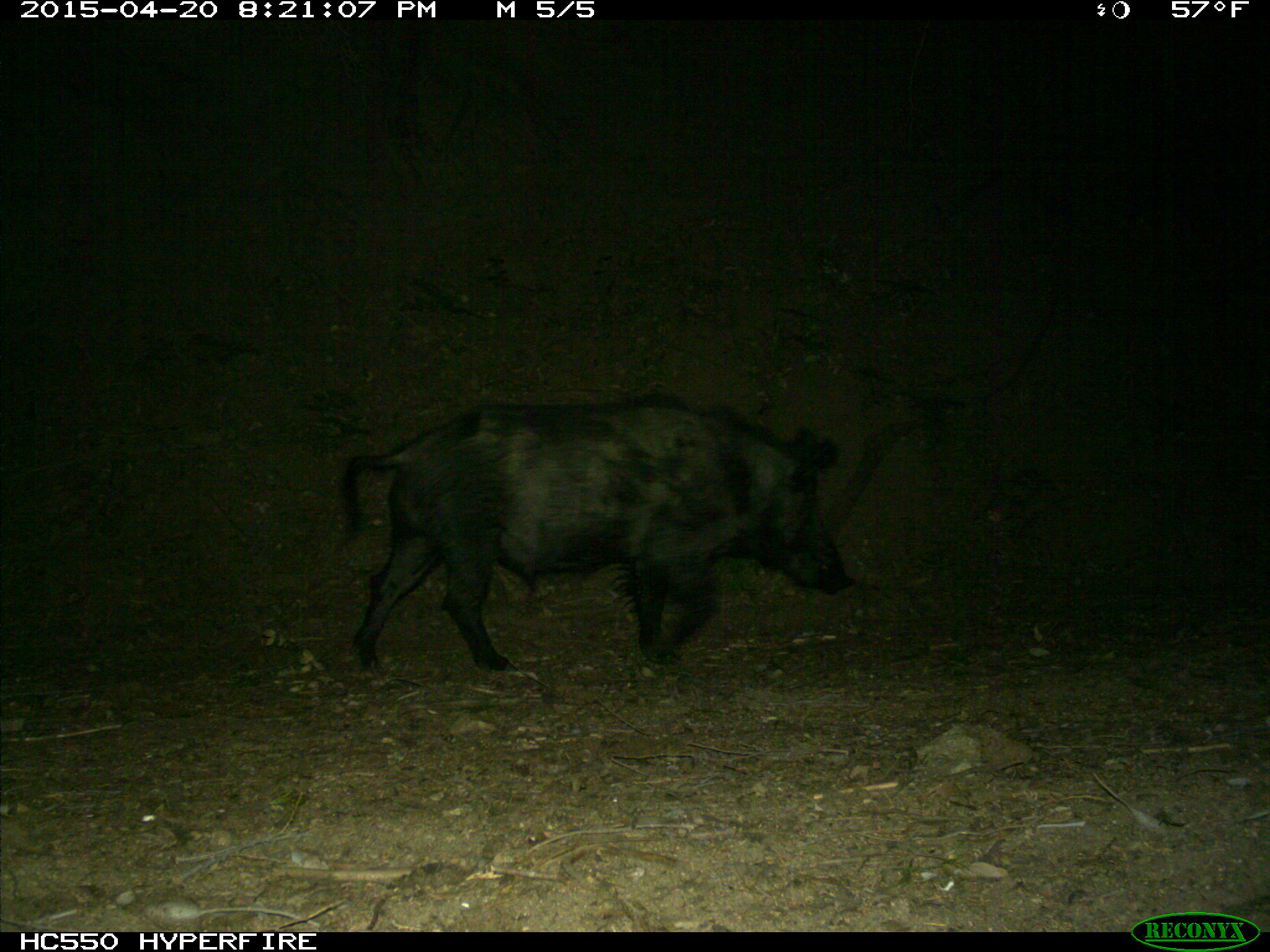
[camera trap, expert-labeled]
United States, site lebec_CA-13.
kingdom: Animalia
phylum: Chordata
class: Mammalia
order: Artiodactyla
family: Suidae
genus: Sus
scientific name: Sus scrofa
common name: wild boar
Sus scrofa (wild boar).